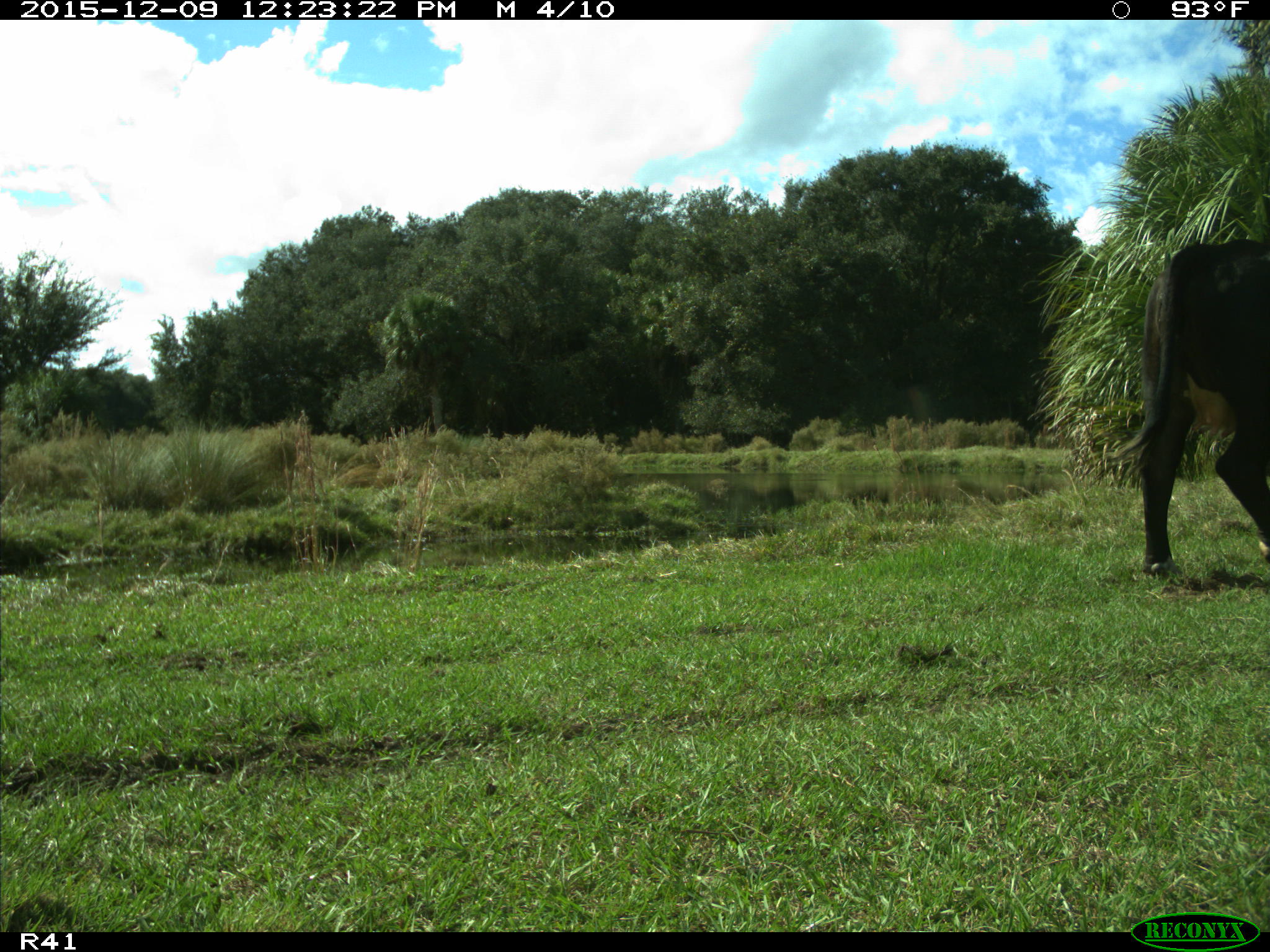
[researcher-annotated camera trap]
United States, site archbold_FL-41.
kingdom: Animalia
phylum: Chordata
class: Mammalia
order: Artiodactyla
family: Bovidae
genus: Bos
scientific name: Bos taurus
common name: domestic cow